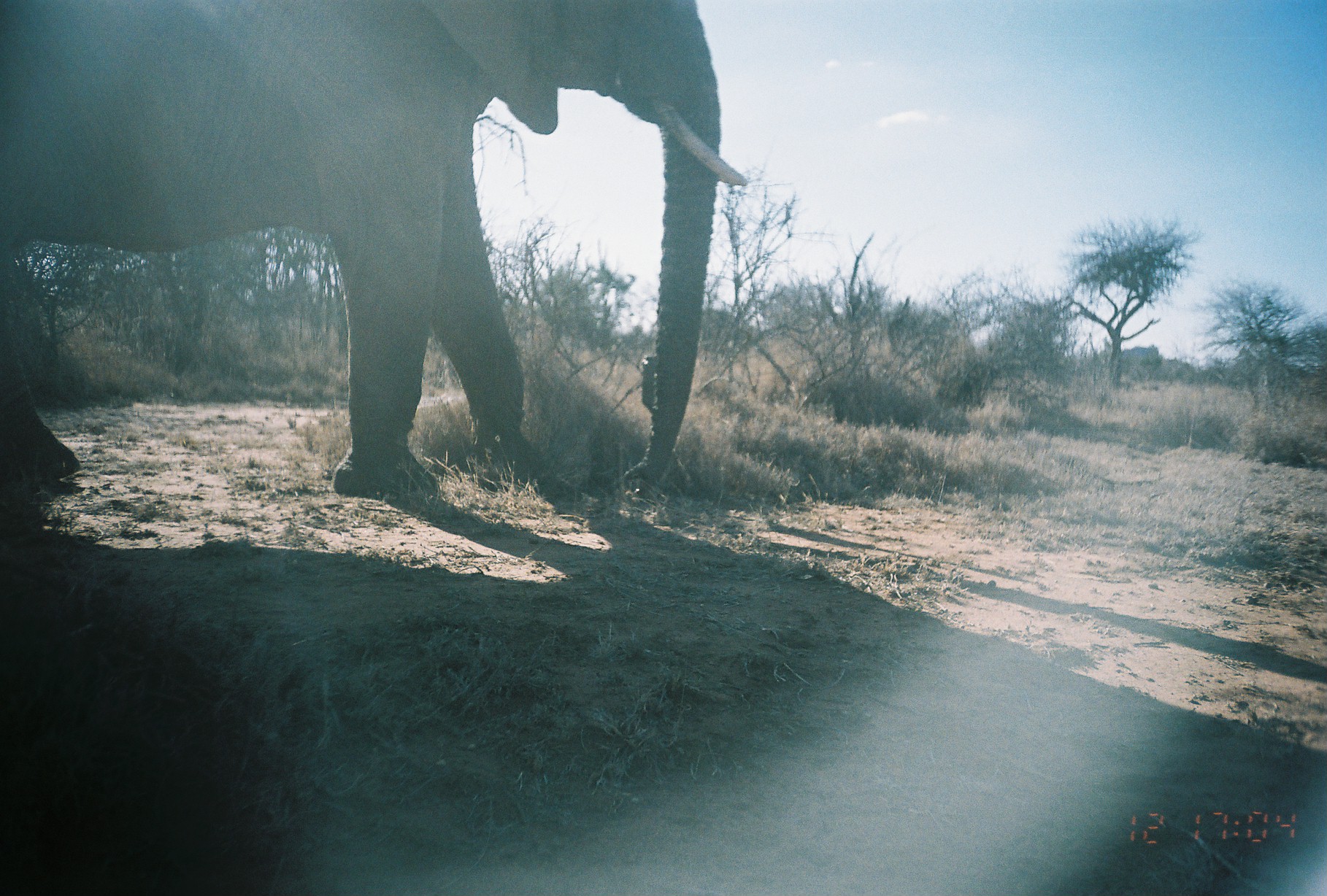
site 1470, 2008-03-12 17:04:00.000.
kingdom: Animalia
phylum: Chordata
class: Mammalia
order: Proboscidea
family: Elephantidae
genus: Loxodonta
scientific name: Loxodonta africana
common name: african bush elephant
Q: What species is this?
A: Loxodonta africana (african bush elephant).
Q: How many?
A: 1.